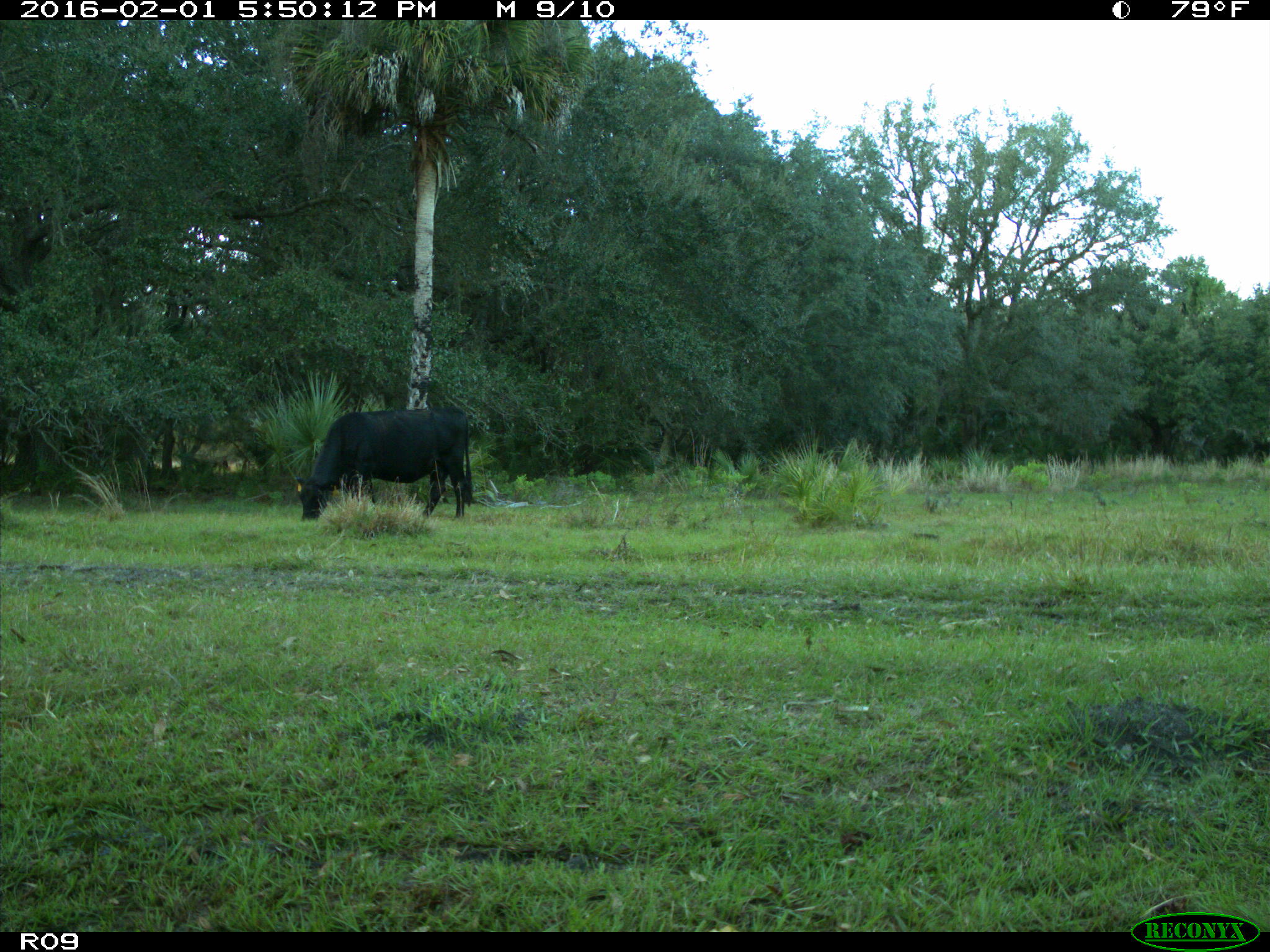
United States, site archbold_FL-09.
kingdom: Animalia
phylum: Chordata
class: Mammalia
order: Artiodactyla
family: Bovidae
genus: Bos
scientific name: Bos taurus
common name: domestic cow